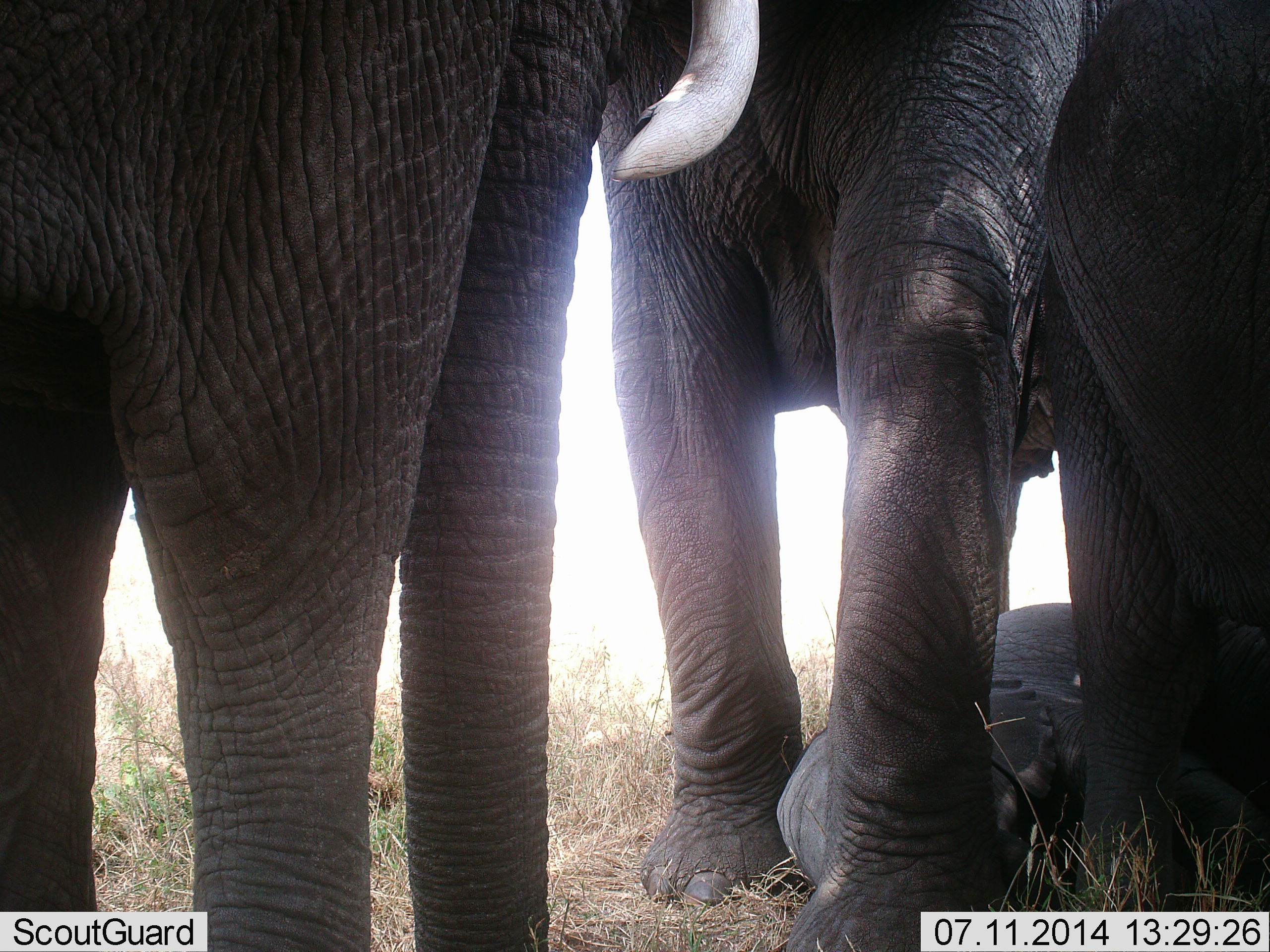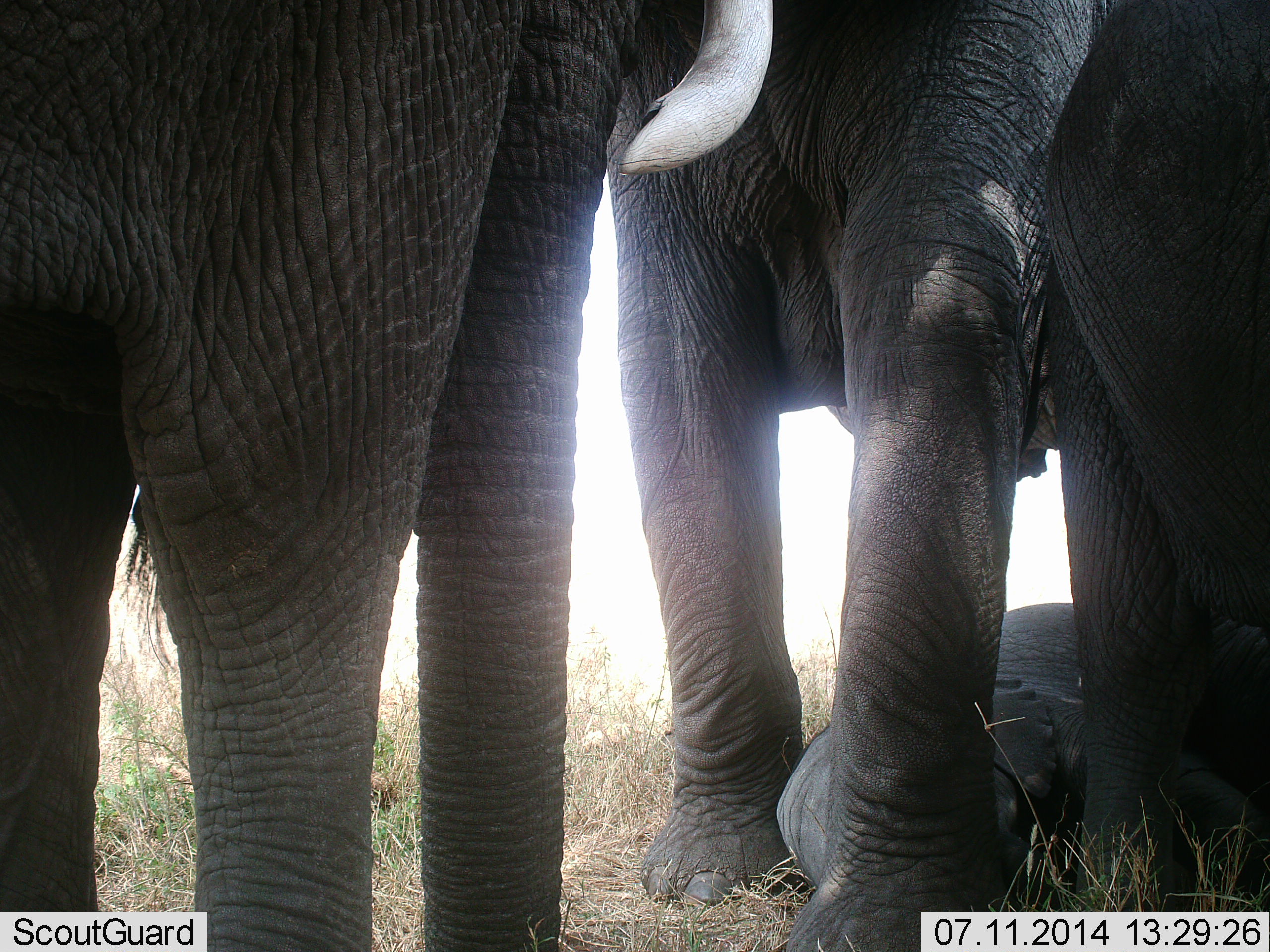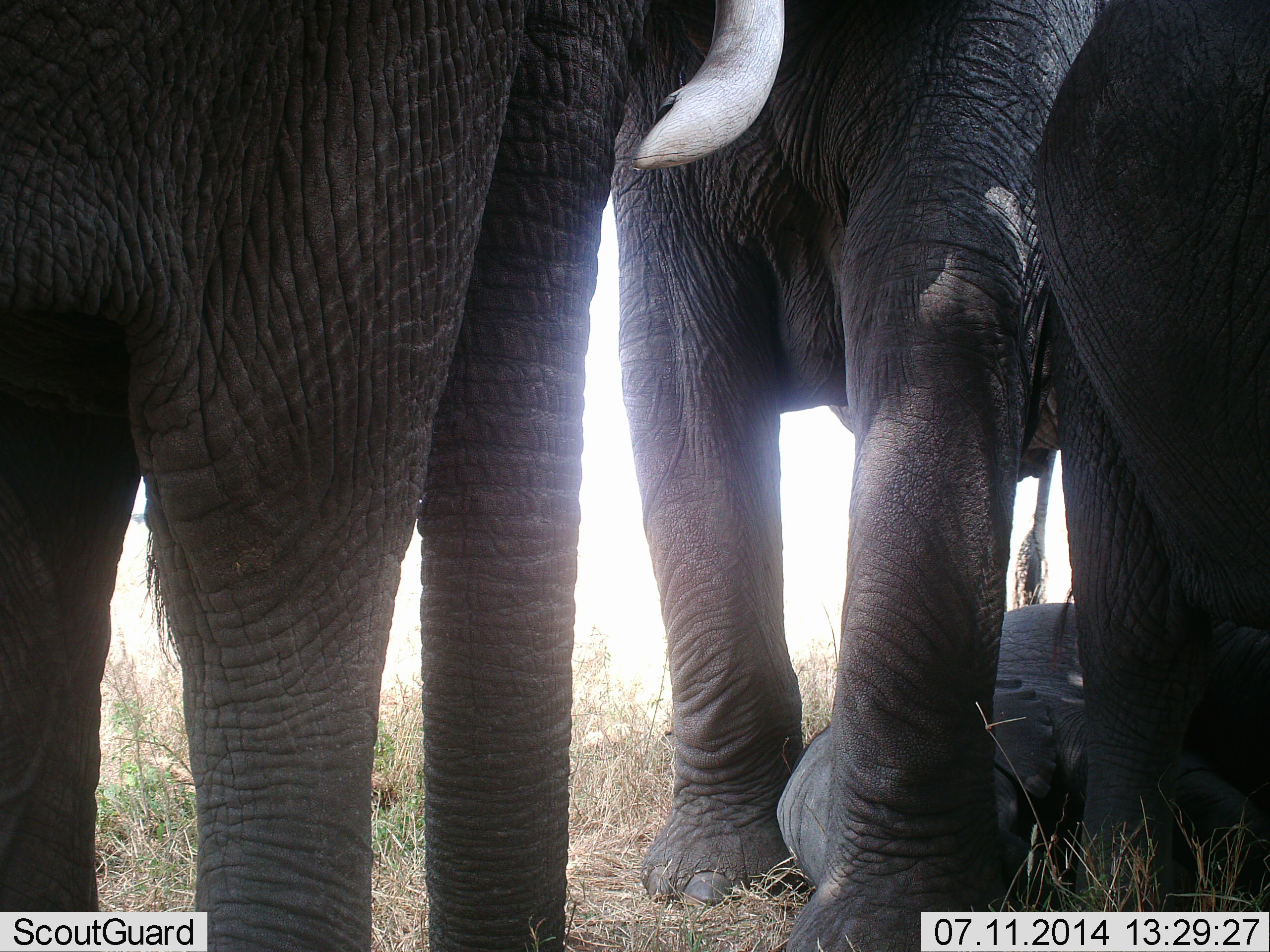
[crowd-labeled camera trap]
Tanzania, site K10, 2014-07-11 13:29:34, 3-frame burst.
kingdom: Animalia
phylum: Chordata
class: Mammalia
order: Proboscidea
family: Elephantidae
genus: Loxodonta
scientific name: Loxodonta africana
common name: african bush elephant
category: elephant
Elephant (african bush elephant) (Loxodonta africana), count 4. Behavior (volunteer vote fractions): standing 90%, resting 70%, moving 0%, interacting 20%. Young present (vote fraction): 80%. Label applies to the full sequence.